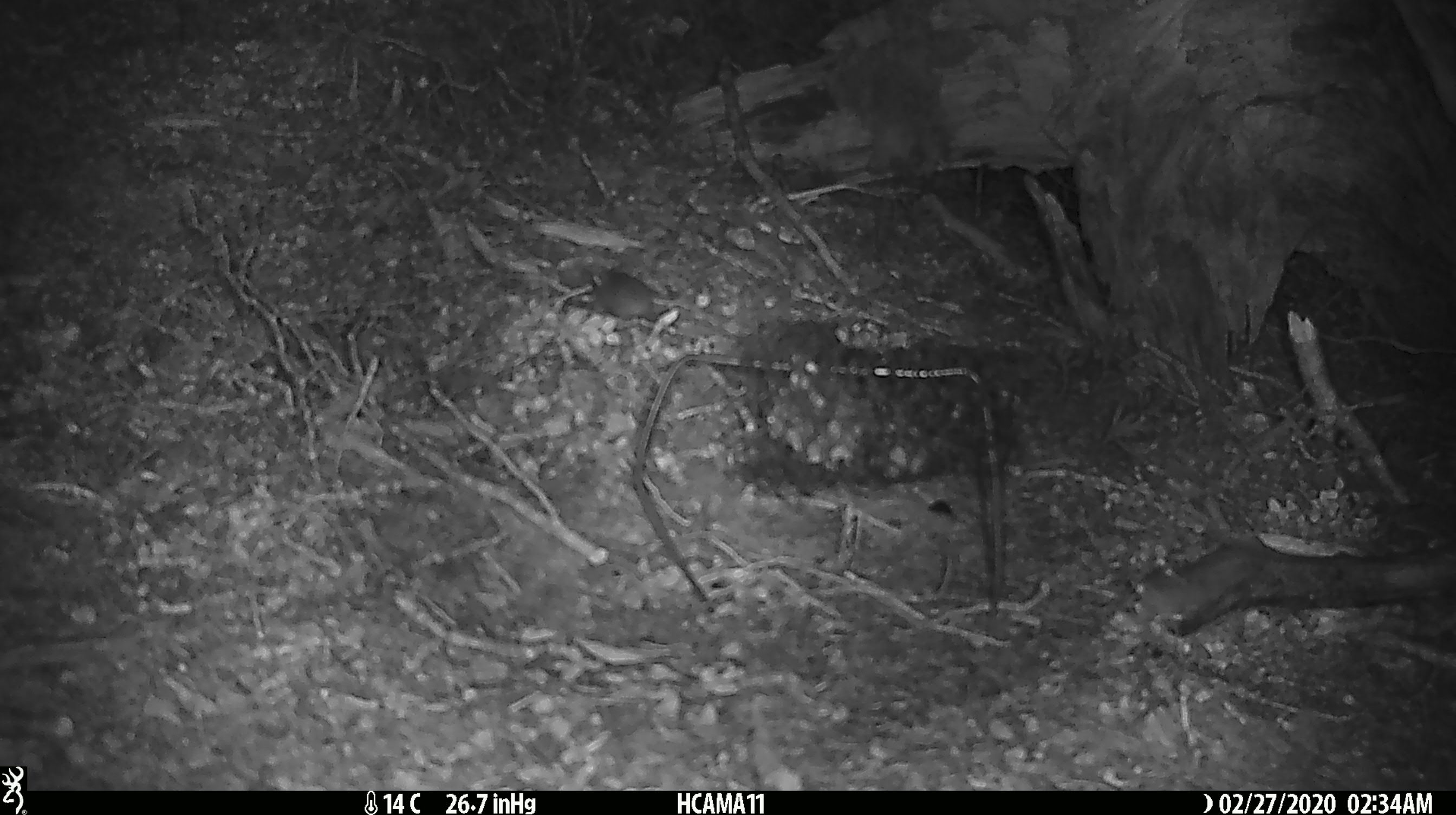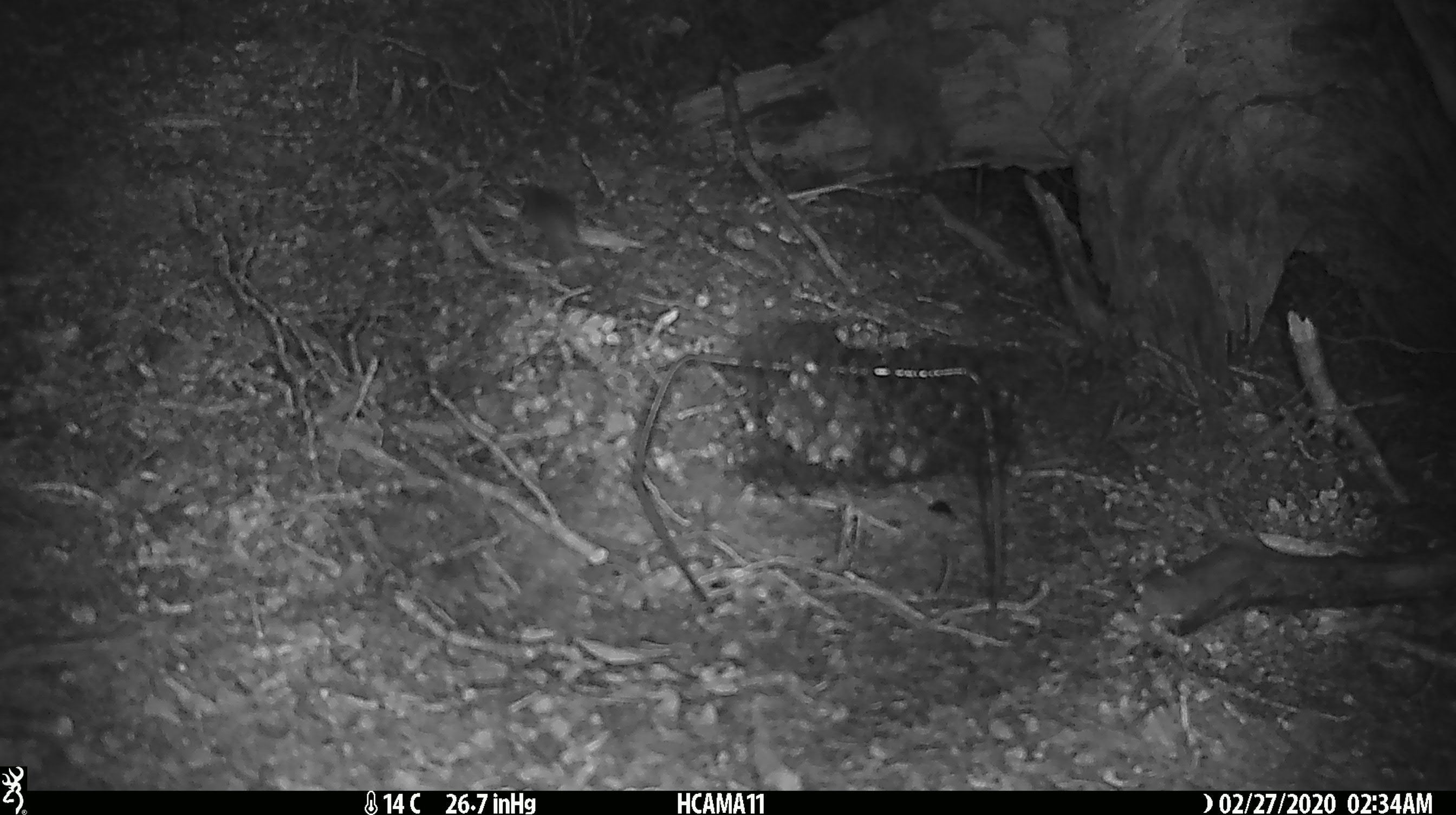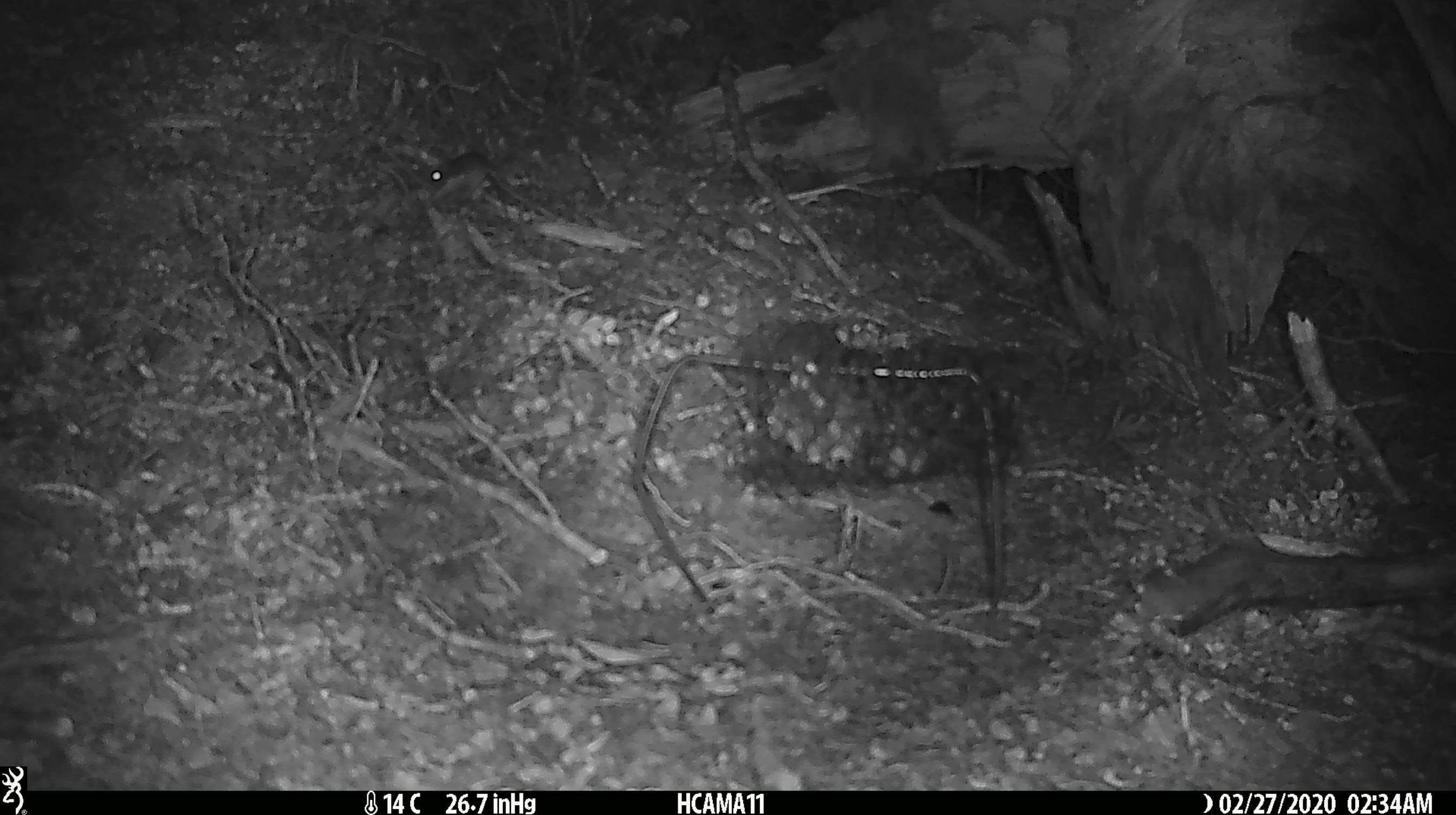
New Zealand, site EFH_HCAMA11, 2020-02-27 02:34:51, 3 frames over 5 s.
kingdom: Animalia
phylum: Chordata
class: Mammalia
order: Rodentia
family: Muridae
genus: Mus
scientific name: Mus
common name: mouse